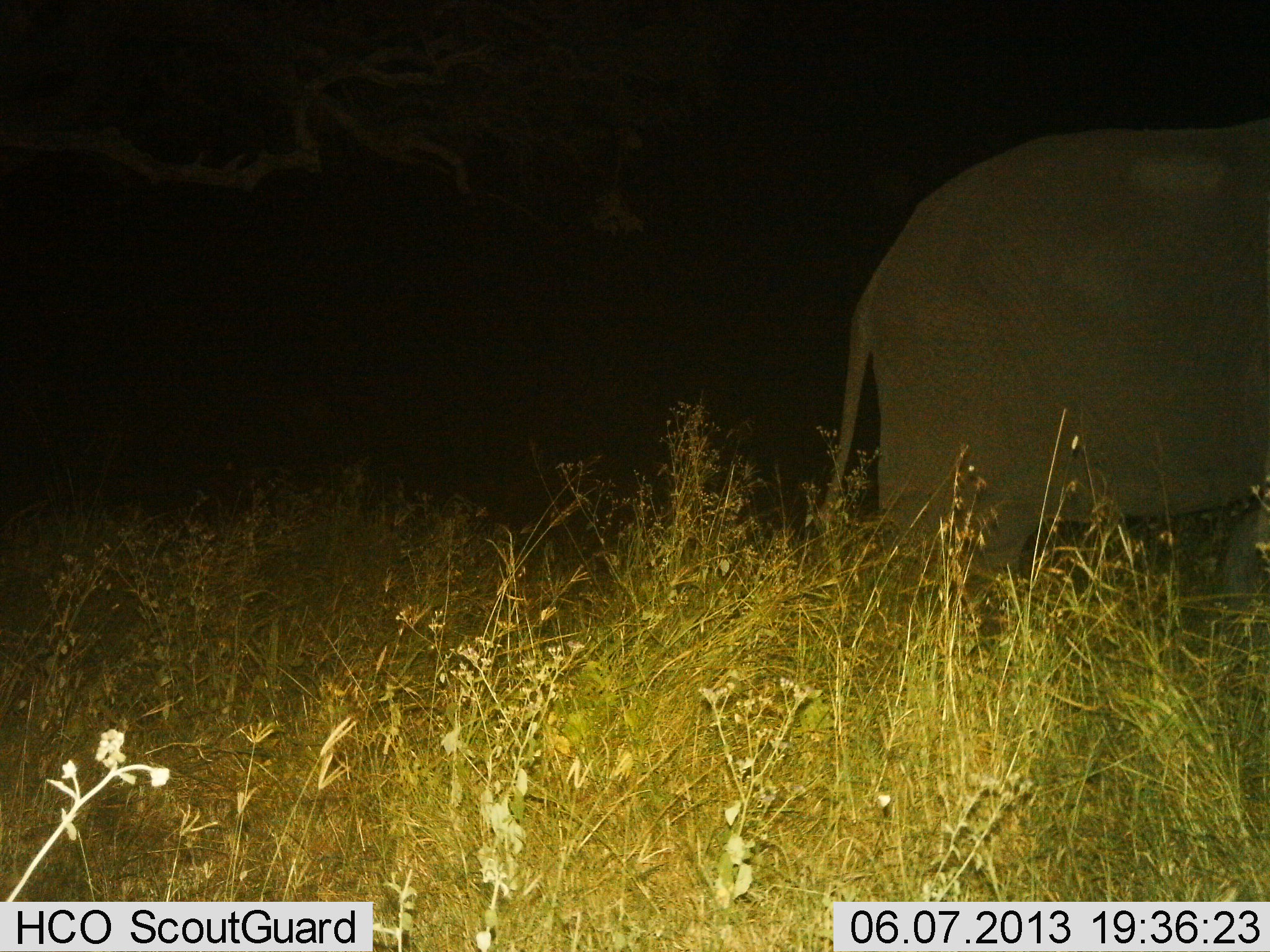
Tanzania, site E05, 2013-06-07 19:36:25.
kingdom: Animalia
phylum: Chordata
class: Mammalia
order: Proboscidea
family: Elephantidae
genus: Loxodonta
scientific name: Loxodonta africana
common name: african bush elephant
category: elephant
Elephant (african bush elephant) (Loxodonta africana), count 1. Behavior (volunteer vote fractions): standing 80%, resting 0%, moving 20%, interacting 0%. Young present (vote fraction): 0%. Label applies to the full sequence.